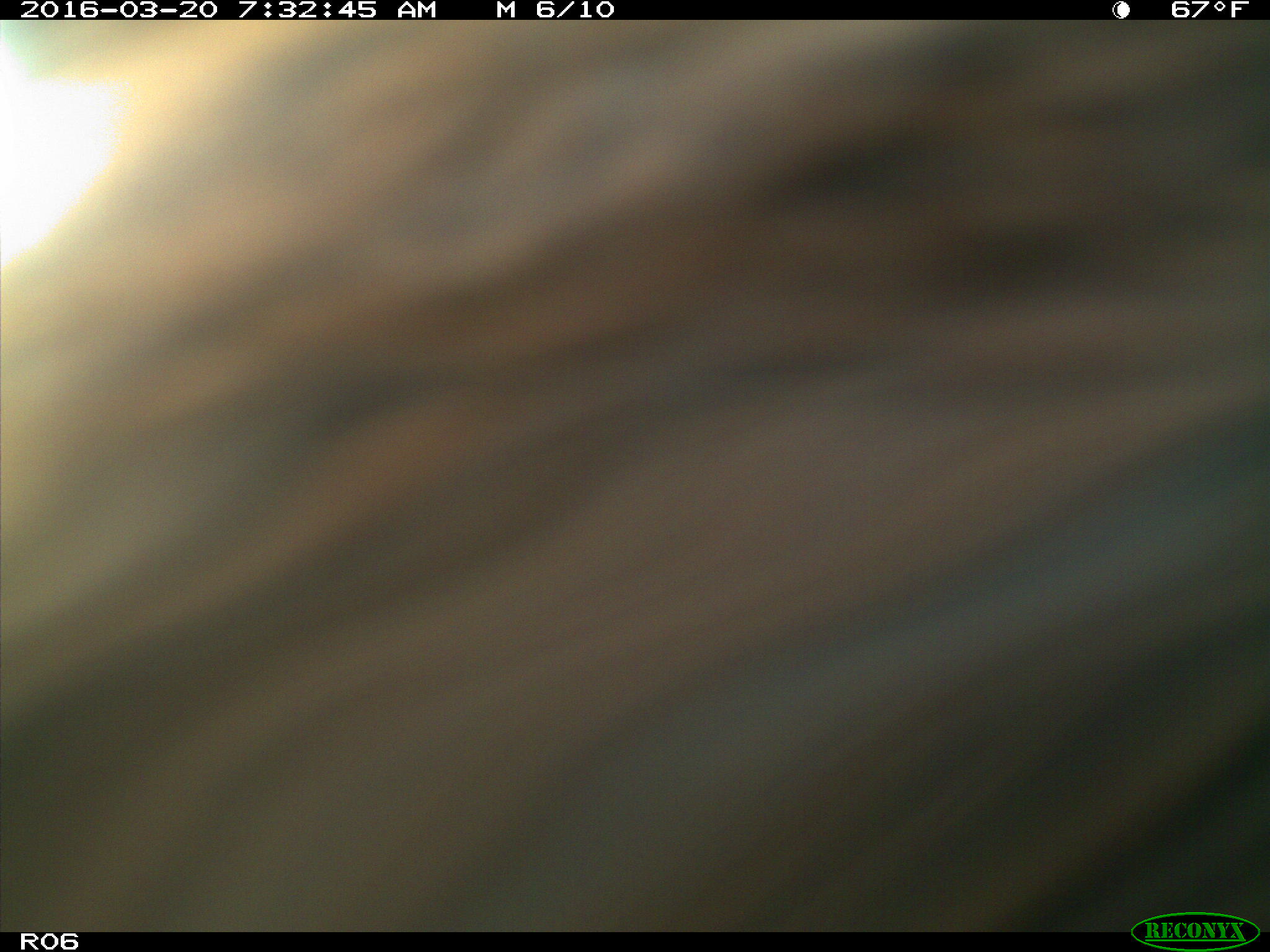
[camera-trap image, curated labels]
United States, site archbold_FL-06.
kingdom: Animalia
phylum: Chordata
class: Mammalia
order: Artiodactyla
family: Bovidae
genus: Bos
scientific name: Bos taurus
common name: domestic cow